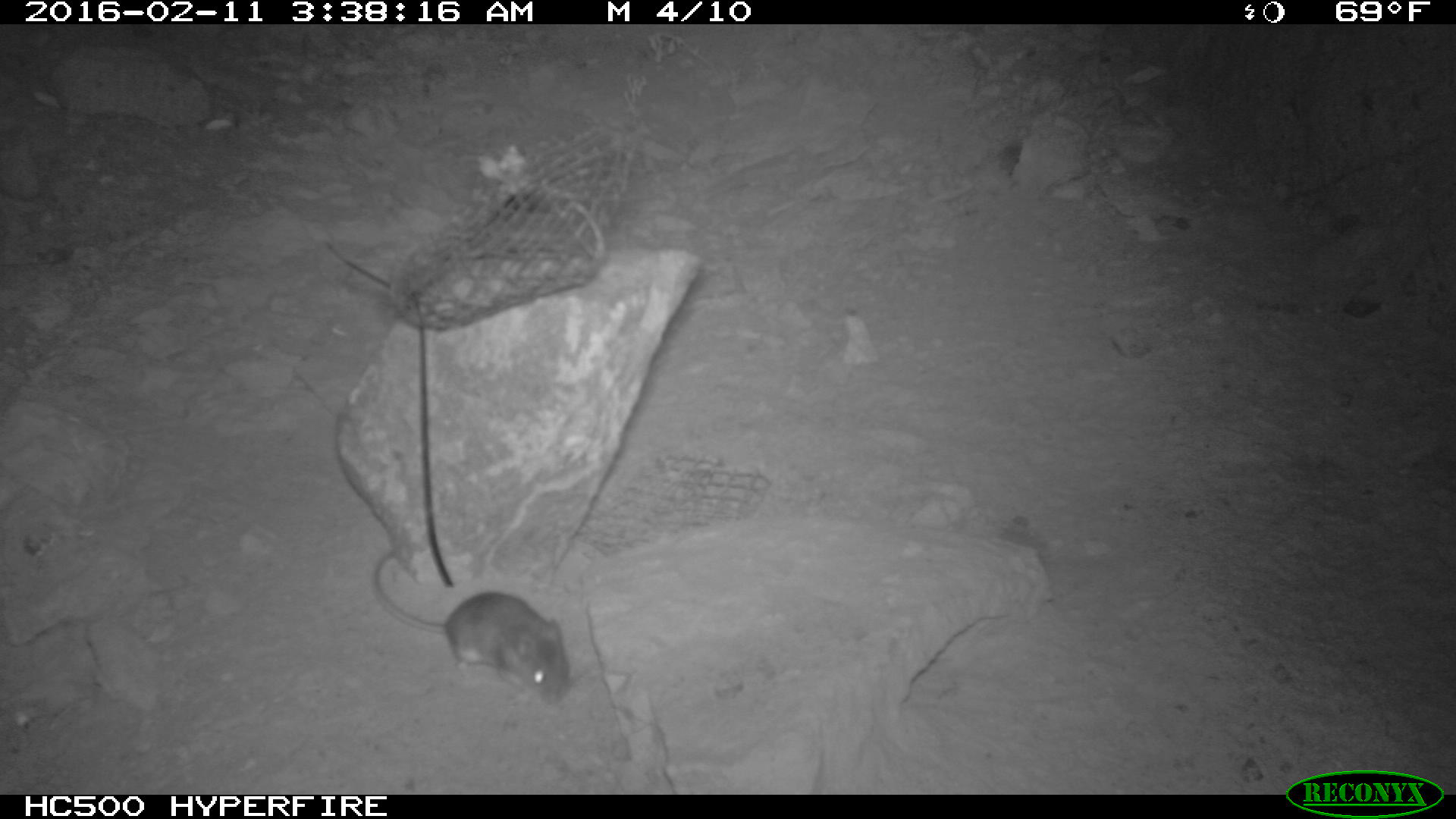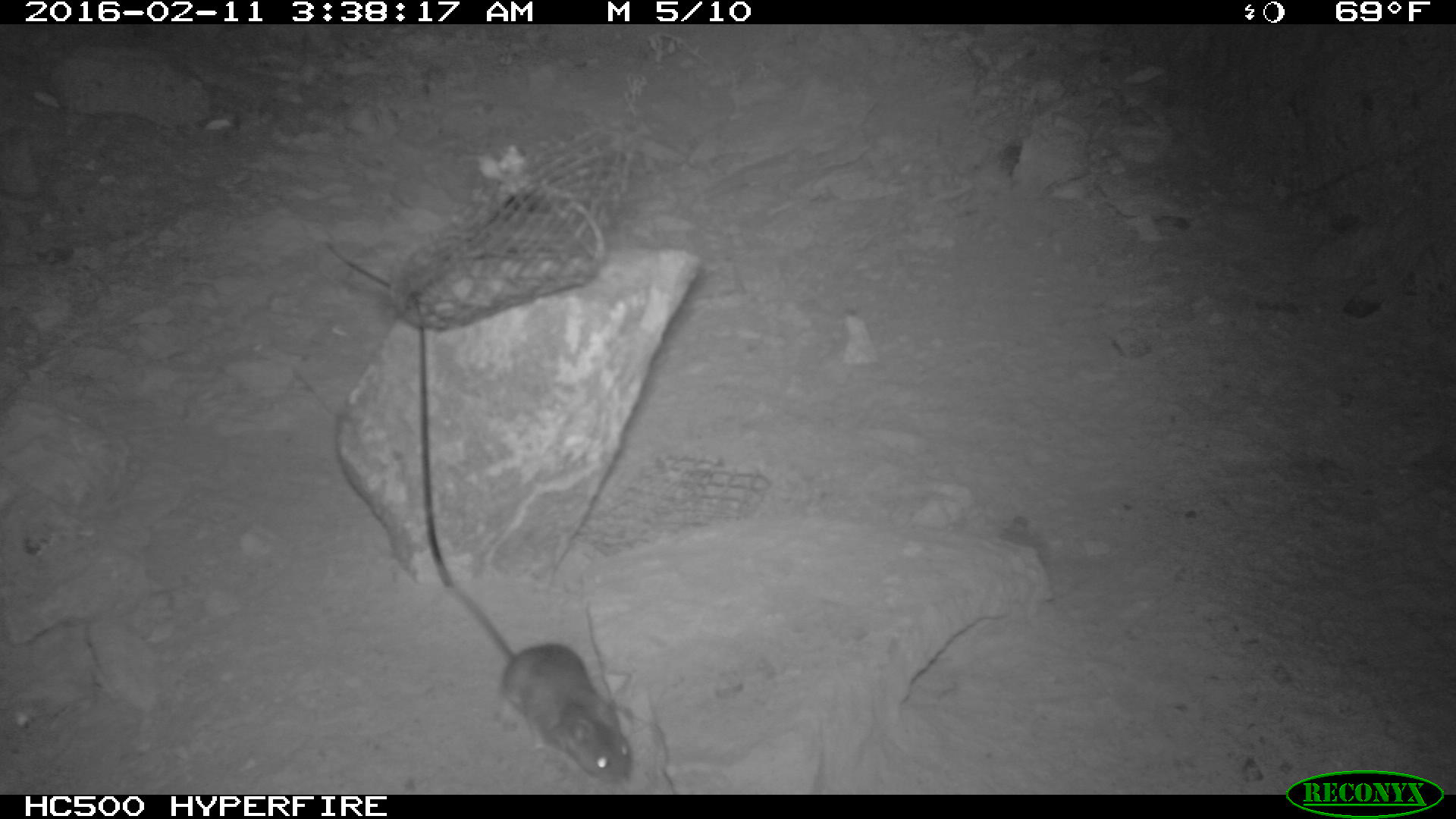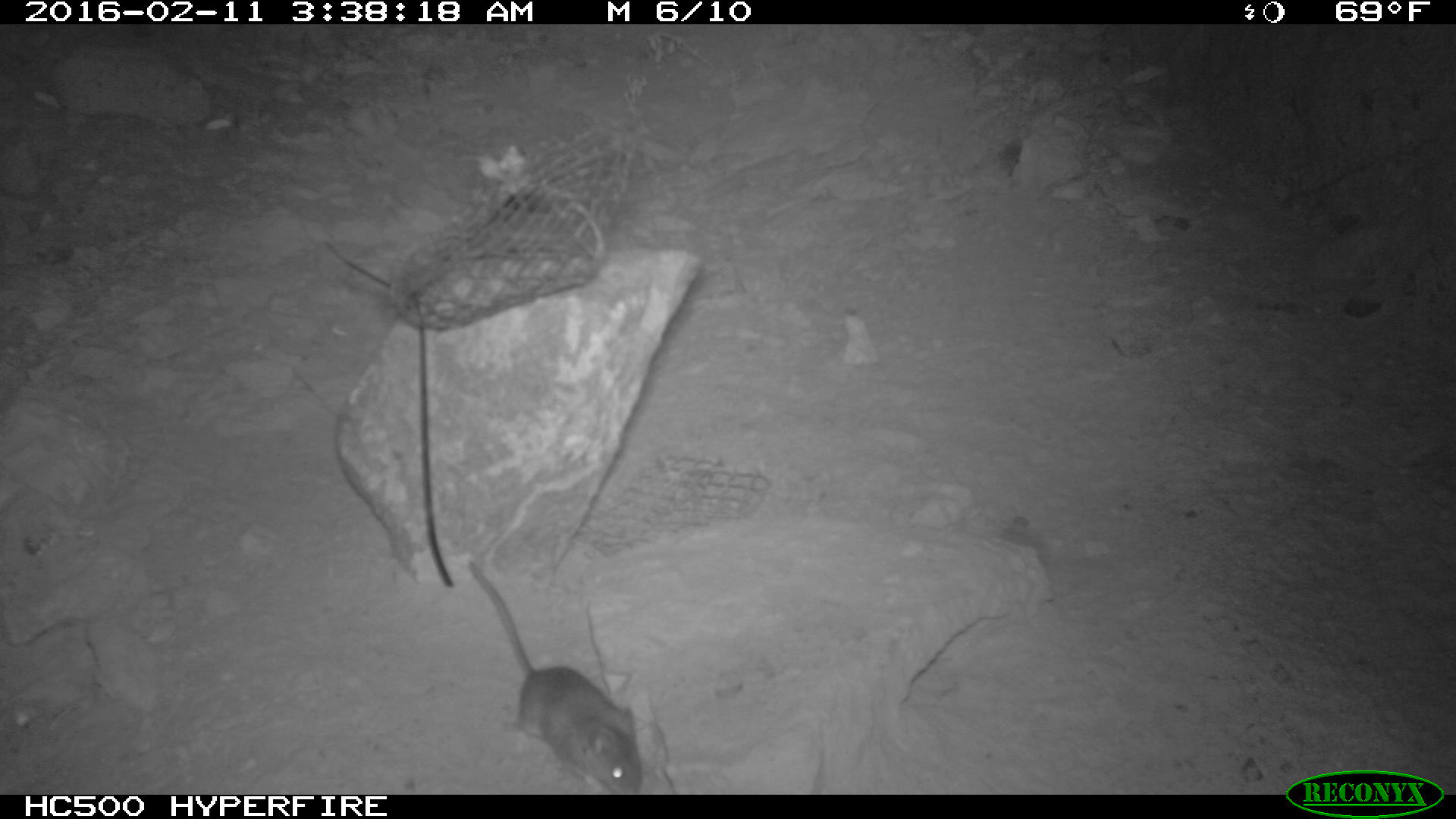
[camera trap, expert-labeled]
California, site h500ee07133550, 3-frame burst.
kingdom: Animalia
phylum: Chordata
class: Mammalia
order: Rodentia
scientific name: Rodentia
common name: rodent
Rodent (Rodentia).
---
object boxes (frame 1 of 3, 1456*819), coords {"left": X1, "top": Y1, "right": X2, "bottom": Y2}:
rodent: {"left": 371, "top": 548, "right": 568, "bottom": 708}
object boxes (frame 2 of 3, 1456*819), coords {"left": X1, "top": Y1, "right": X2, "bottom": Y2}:
rodent: {"left": 437, "top": 577, "right": 632, "bottom": 787}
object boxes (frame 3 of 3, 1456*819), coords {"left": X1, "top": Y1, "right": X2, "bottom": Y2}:
rodent: {"left": 463, "top": 557, "right": 640, "bottom": 794}